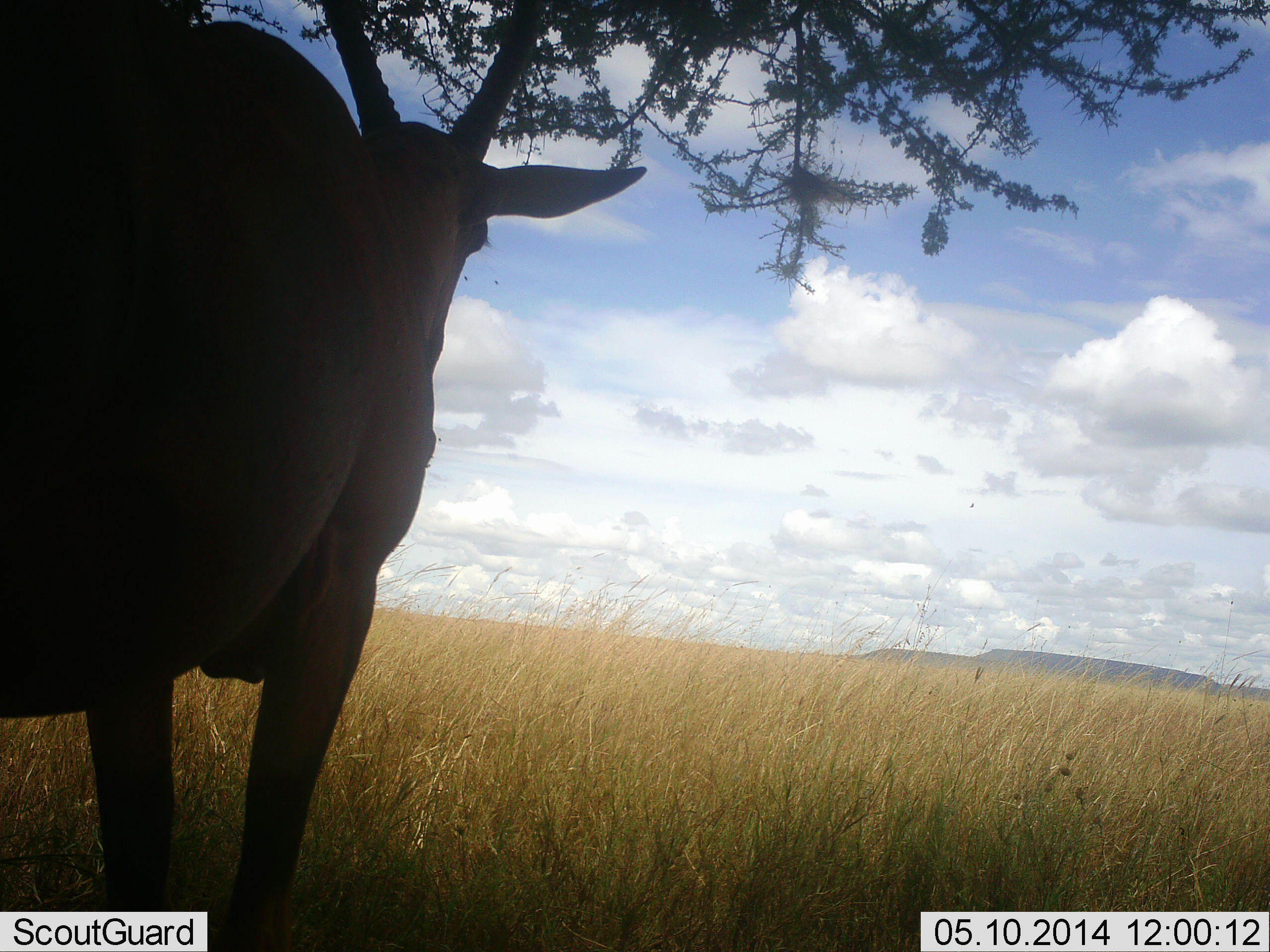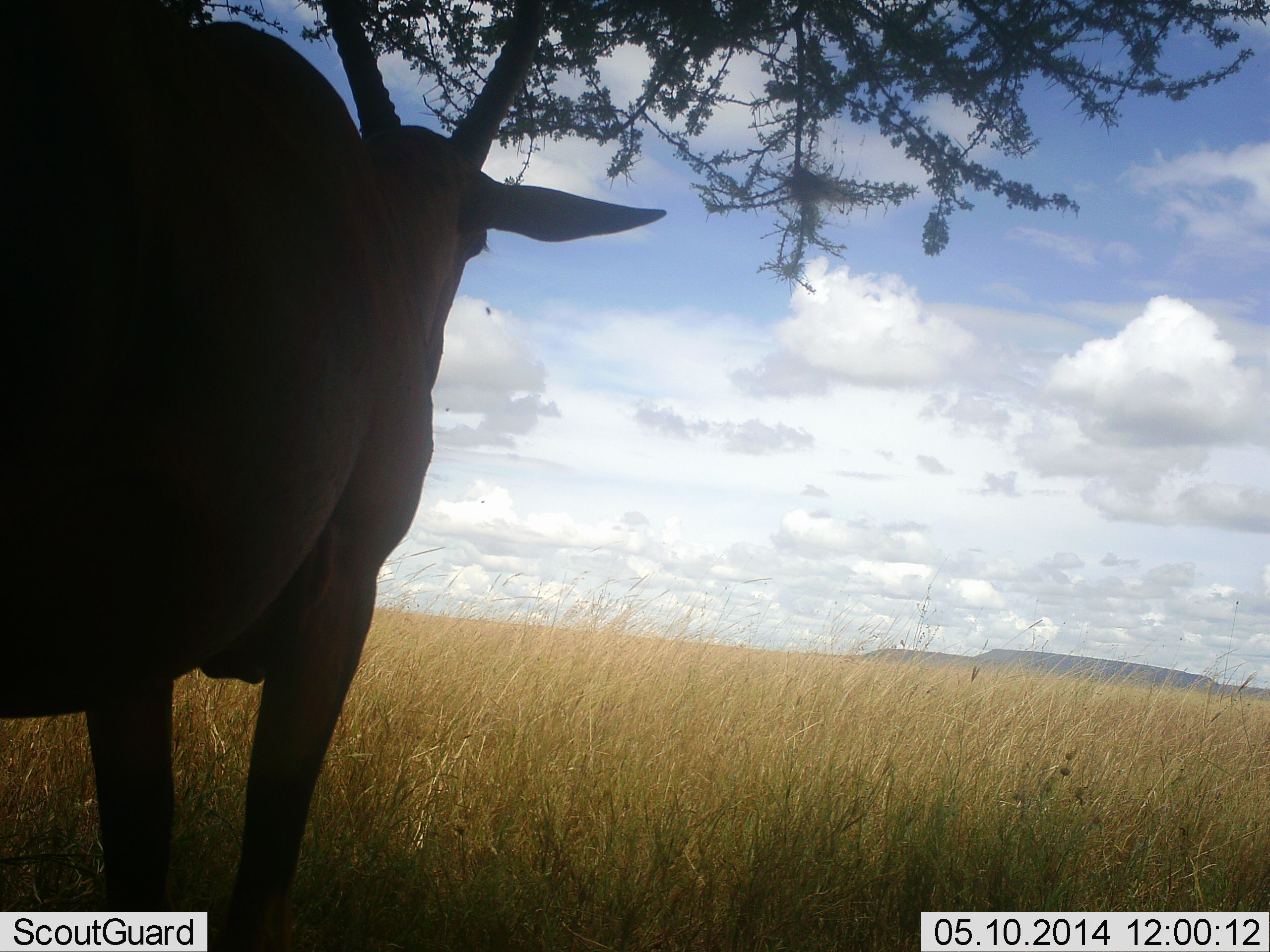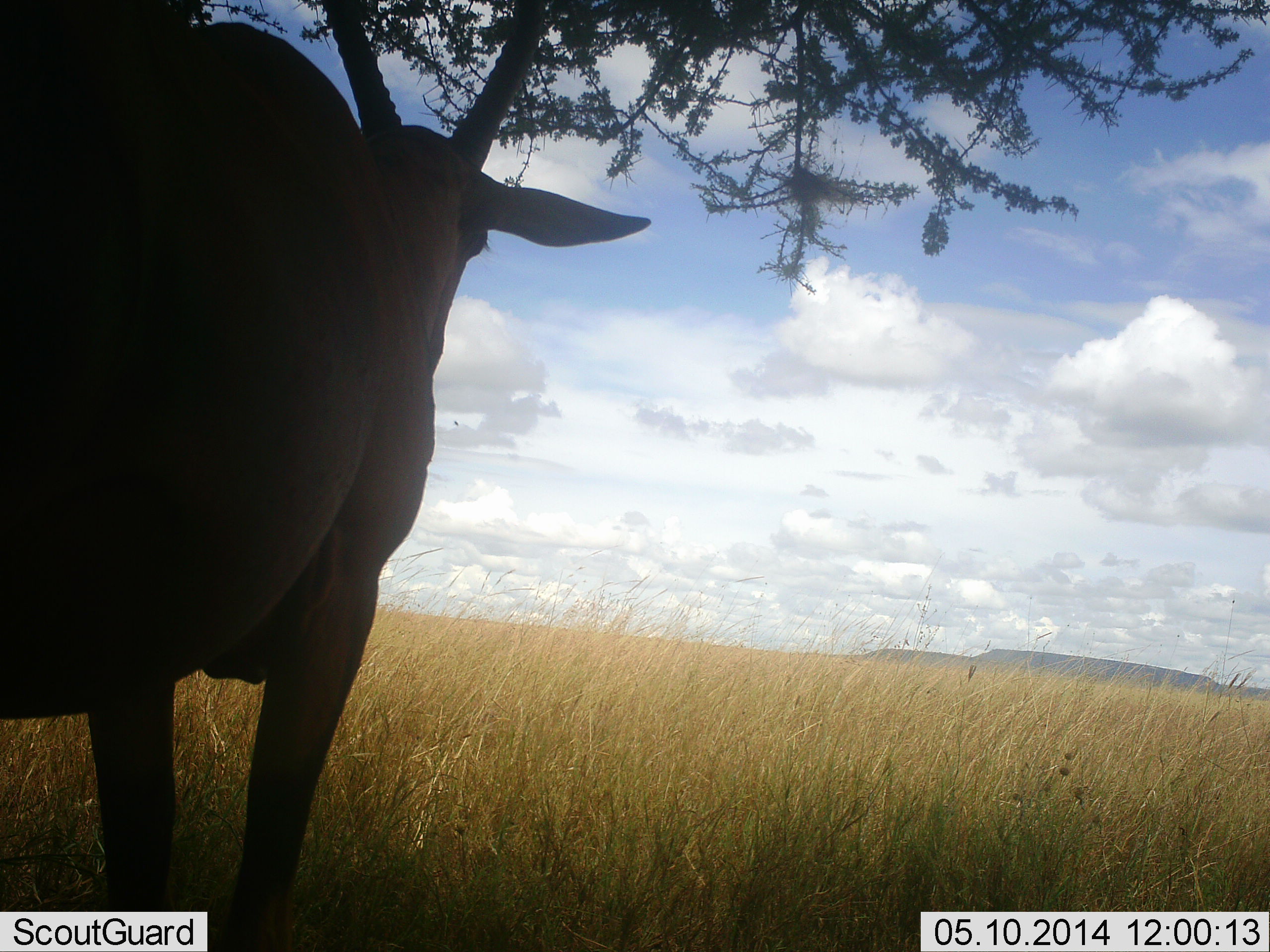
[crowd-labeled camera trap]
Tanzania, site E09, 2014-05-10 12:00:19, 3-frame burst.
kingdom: Animalia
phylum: Chordata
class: Mammalia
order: Artiodactyla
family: Bovidae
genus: Nanger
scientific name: Nanger granti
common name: grant's gazelle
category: gazellegrants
Gazellegrants (grant's gazelle) (Nanger granti), count 1. Behavior (volunteer vote fractions): standing 100%, resting 17%, moving 0%, interacting 0%. Young present (vote fraction): 0%. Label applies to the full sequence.